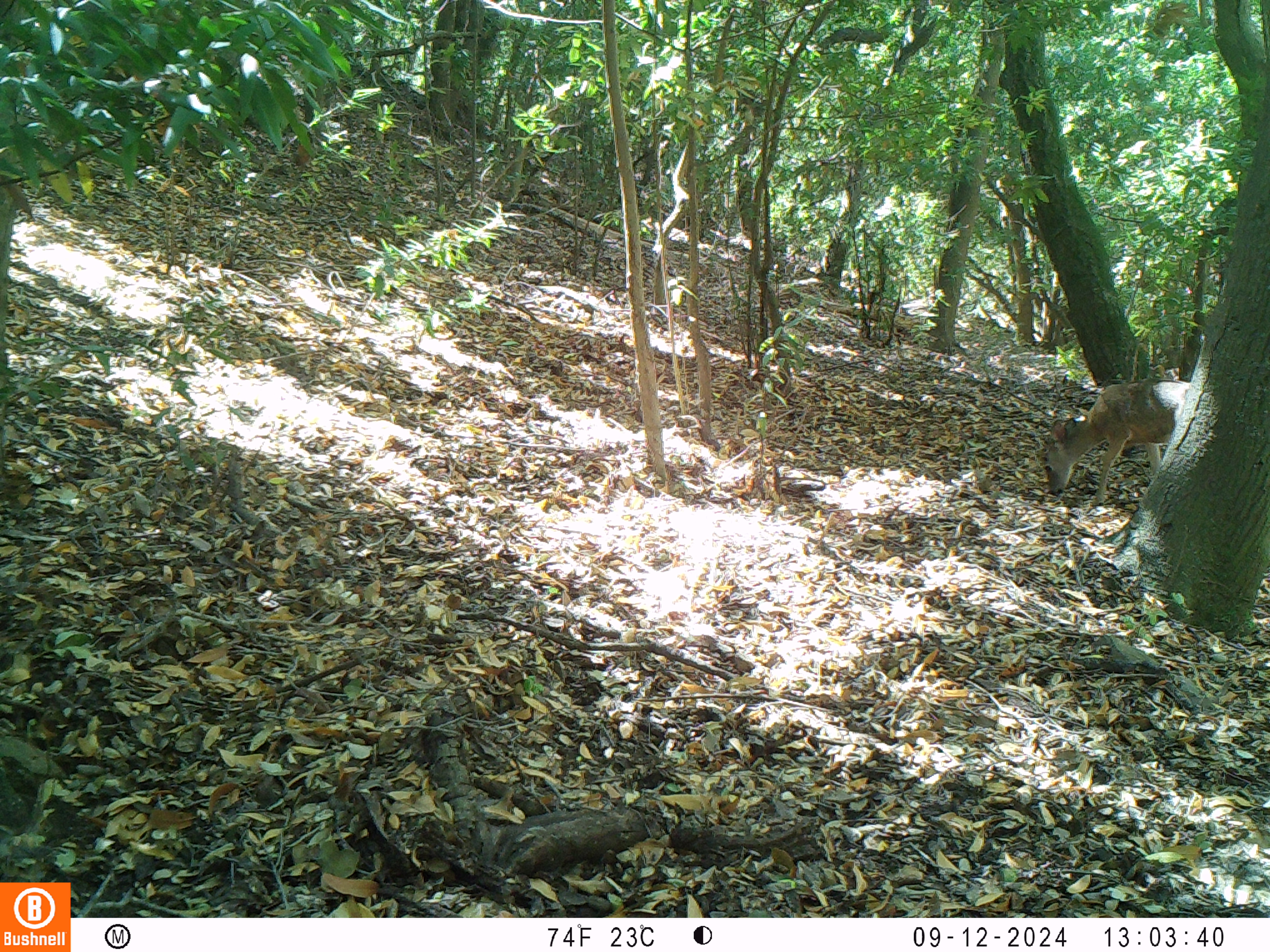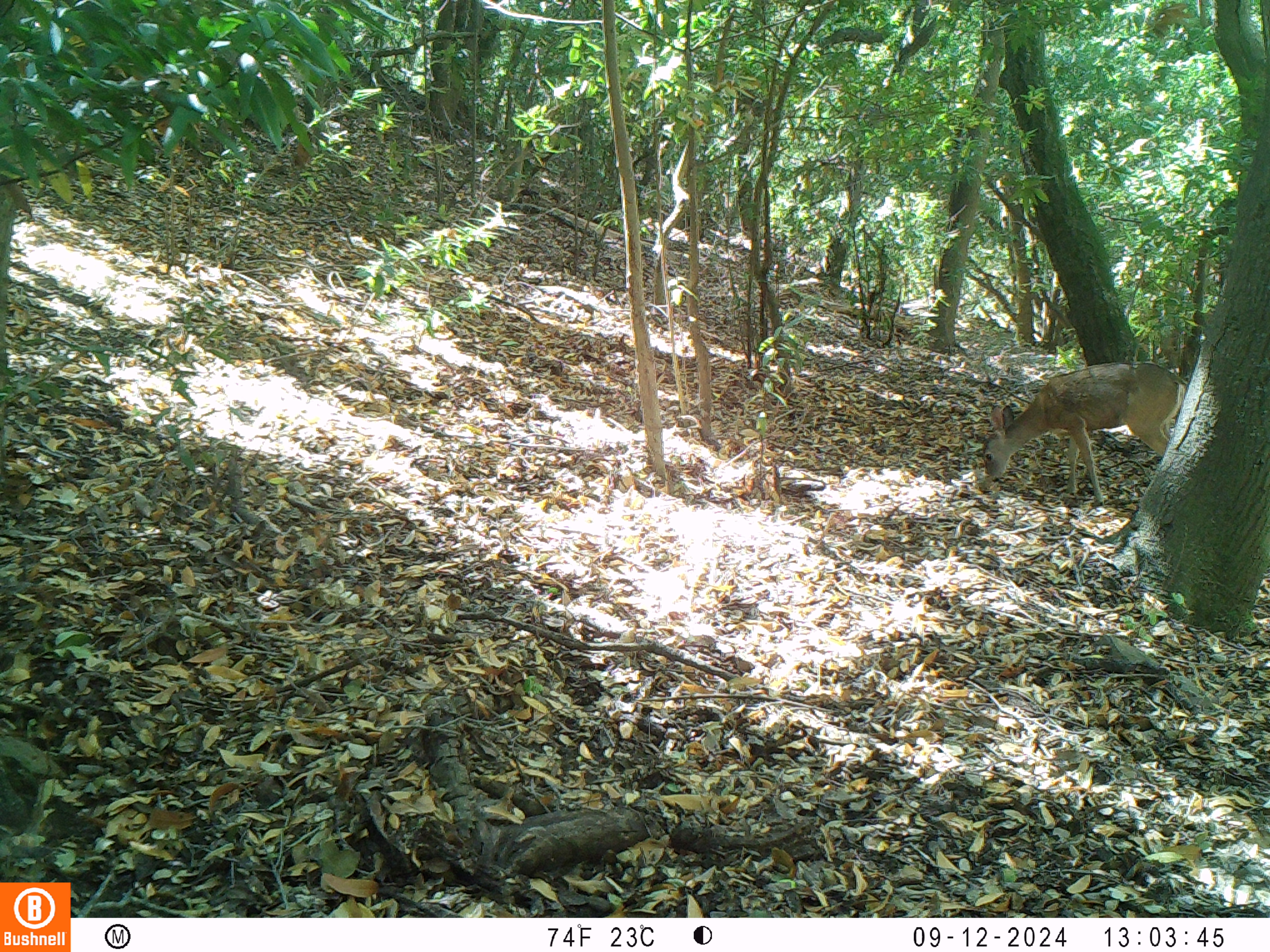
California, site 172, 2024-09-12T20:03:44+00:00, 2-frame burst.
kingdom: Animalia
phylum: Chordata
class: Mammalia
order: Artiodactyla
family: Cervidae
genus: Odocoileus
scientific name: Odocoileus hemionus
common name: mule deer